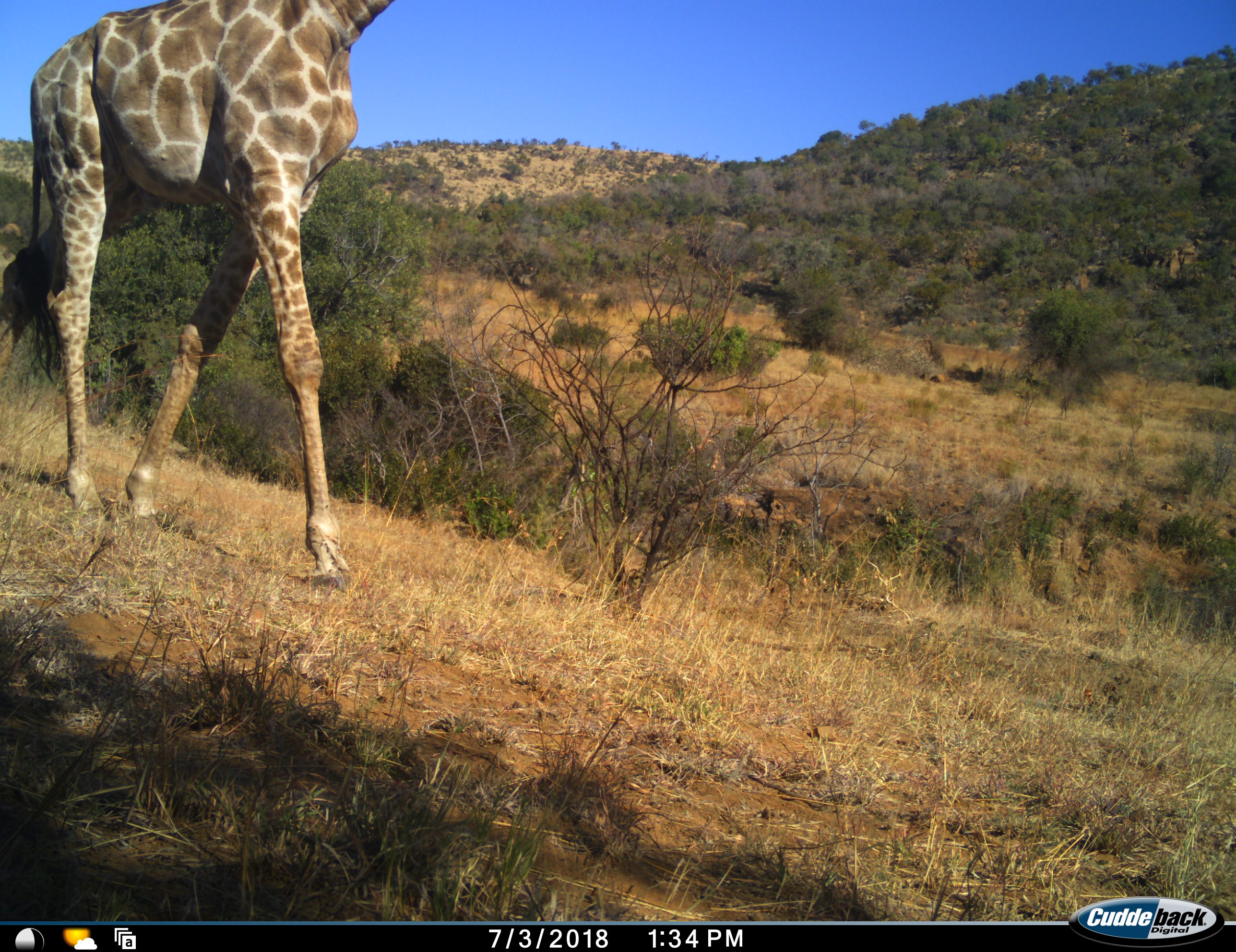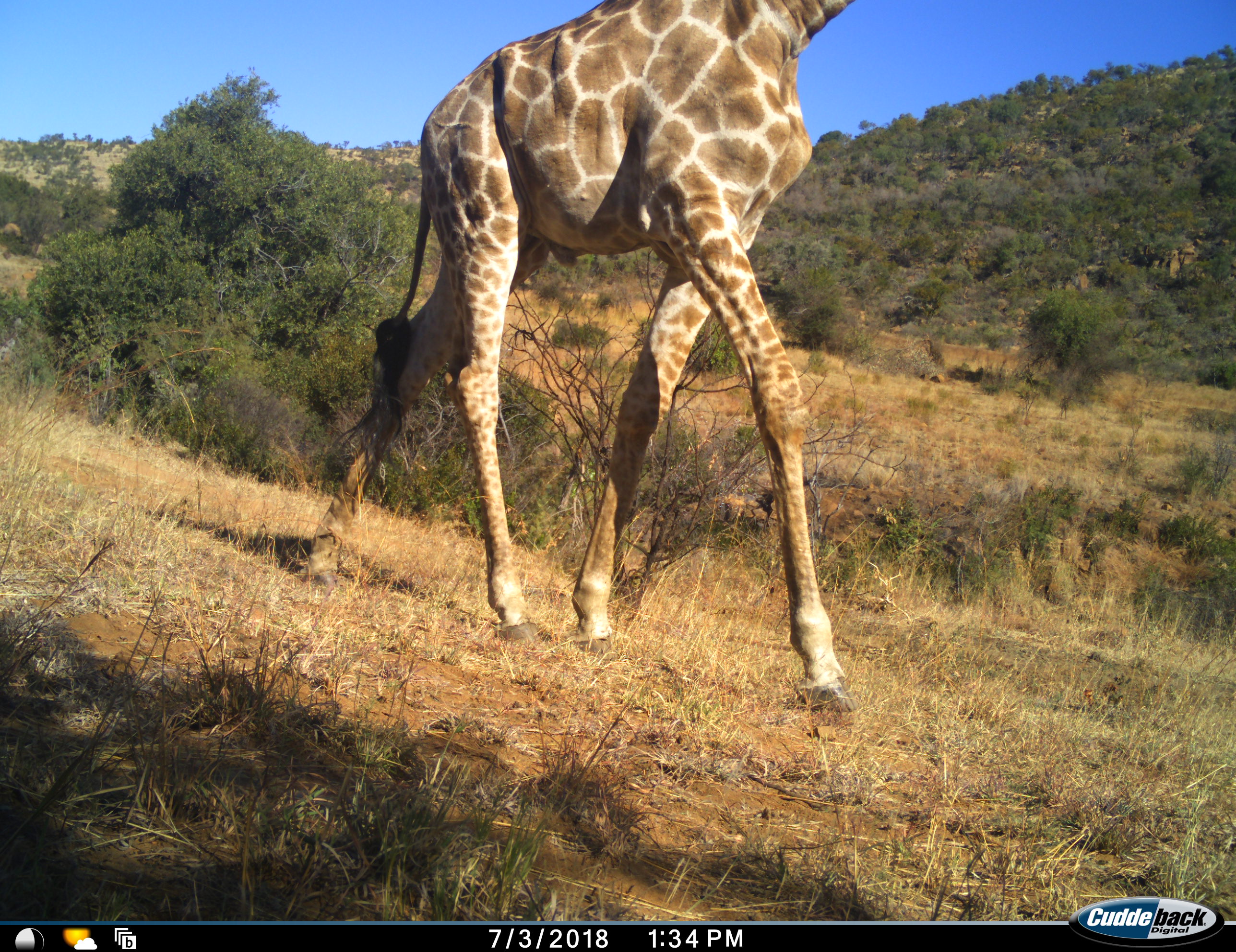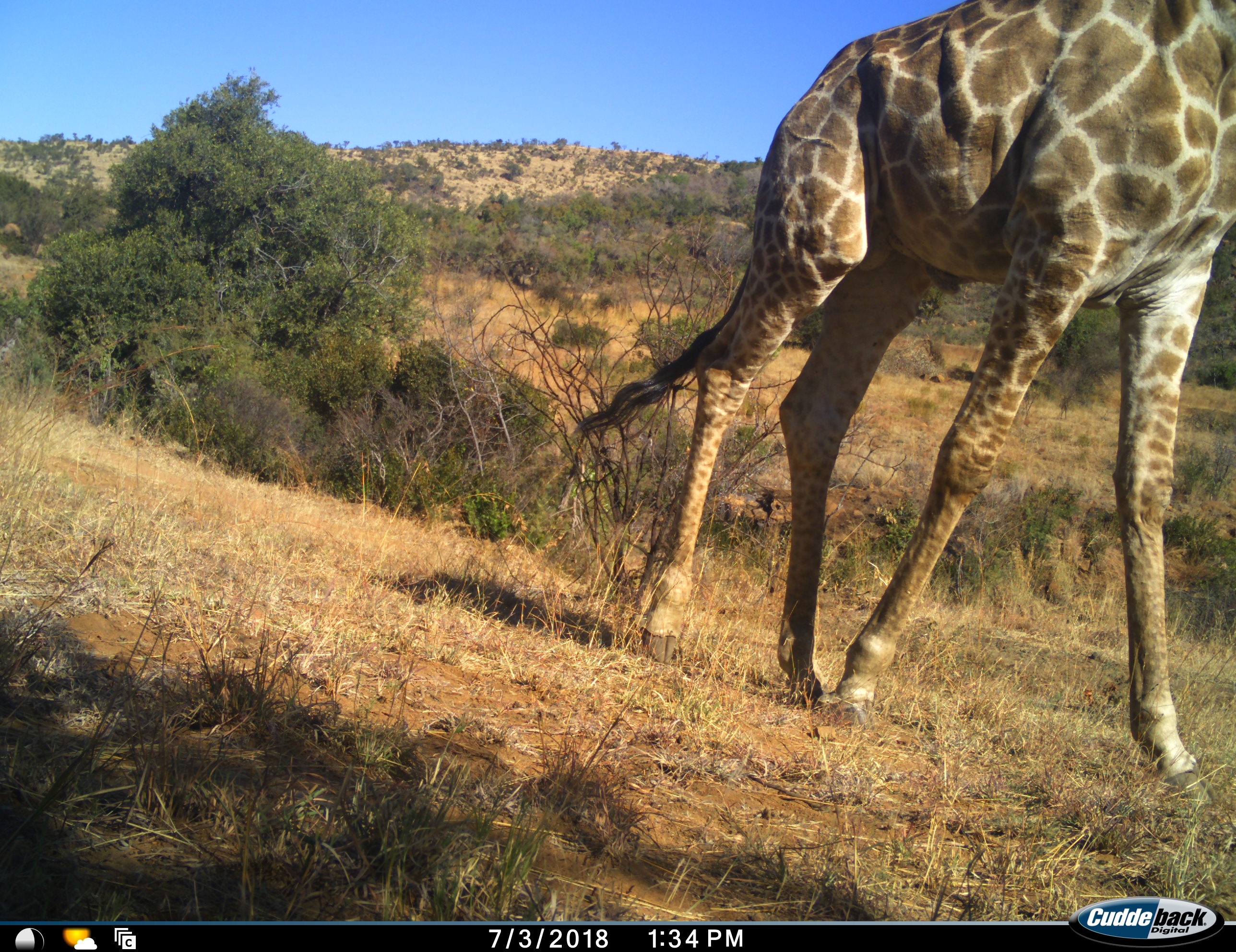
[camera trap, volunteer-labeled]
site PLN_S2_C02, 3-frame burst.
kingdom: Animalia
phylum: Chordata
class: Mammalia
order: Artiodactyla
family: Giraffidae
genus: Giraffa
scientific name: Giraffa camelopardalis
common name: giraffe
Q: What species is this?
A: Giraffe (Giraffa camelopardalis).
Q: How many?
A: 1.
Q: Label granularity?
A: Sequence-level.